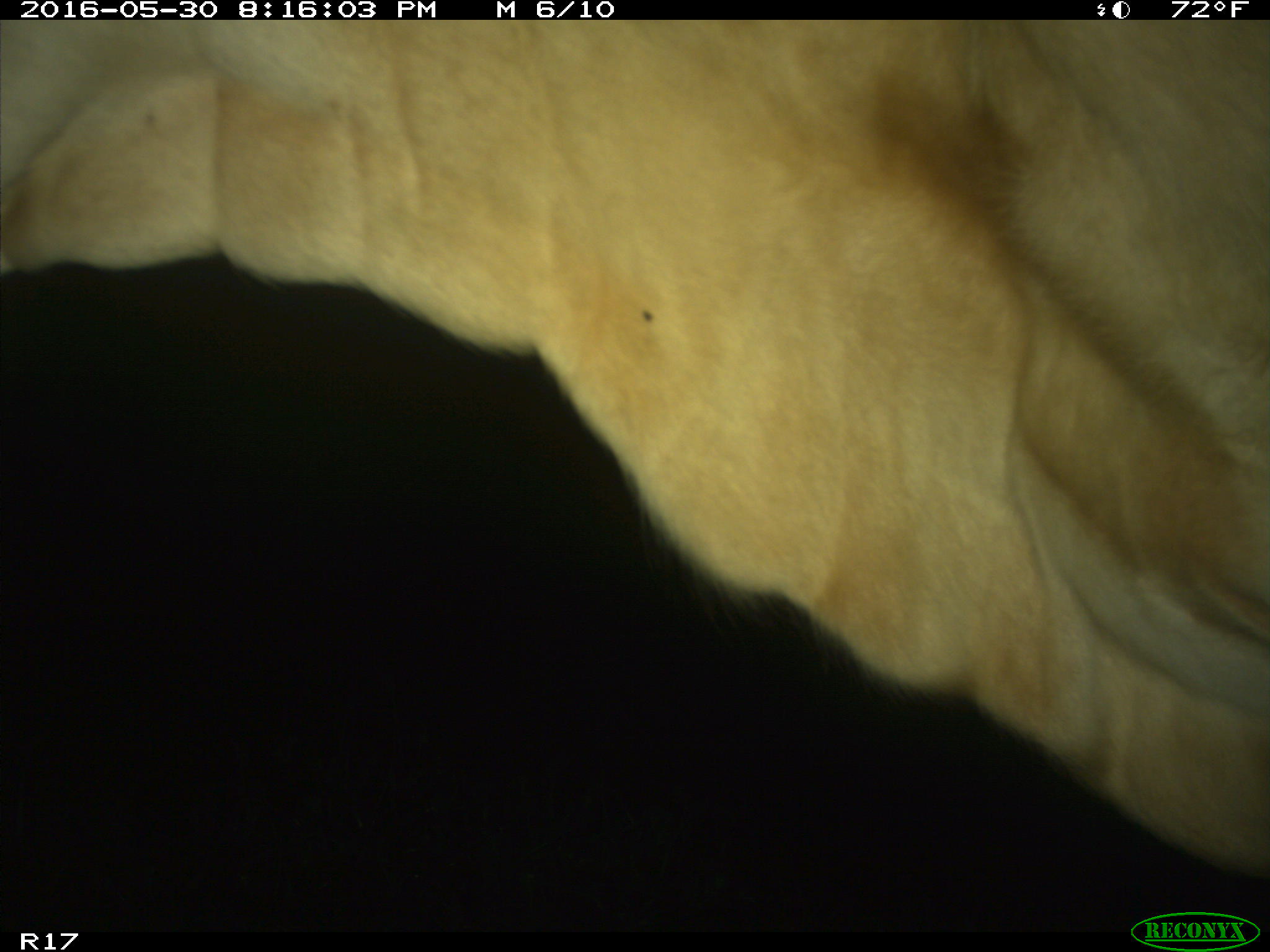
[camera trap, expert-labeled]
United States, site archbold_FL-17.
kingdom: Animalia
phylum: Chordata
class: Mammalia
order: Artiodactyla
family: Bovidae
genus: Bos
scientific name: Bos taurus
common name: domestic cow